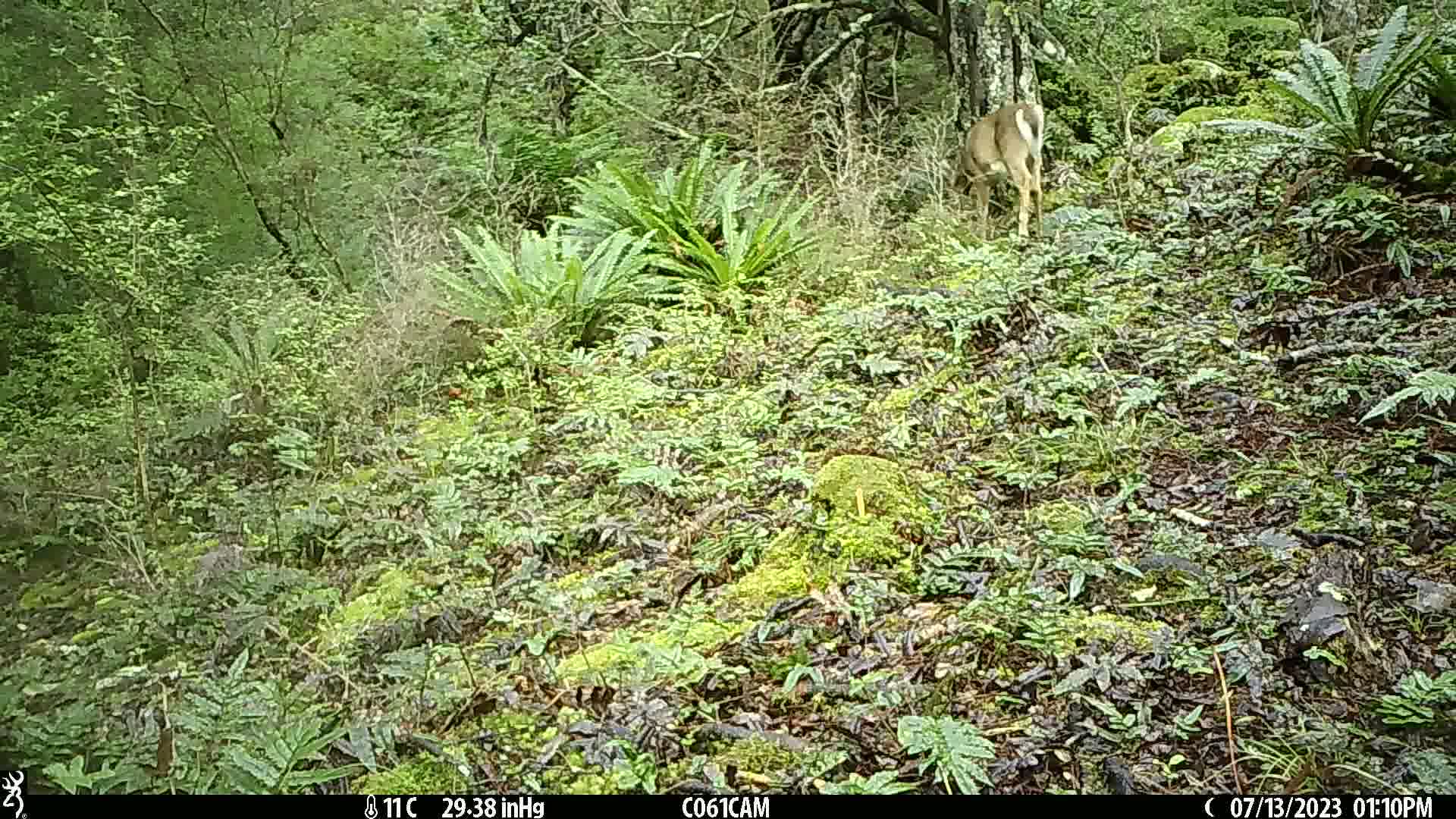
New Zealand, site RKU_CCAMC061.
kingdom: Animalia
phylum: Chordata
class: Mammalia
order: Artiodactyla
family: Cervidae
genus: Odocoileus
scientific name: Odocoileus virginianus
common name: white-tailed deer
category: white tailed deer